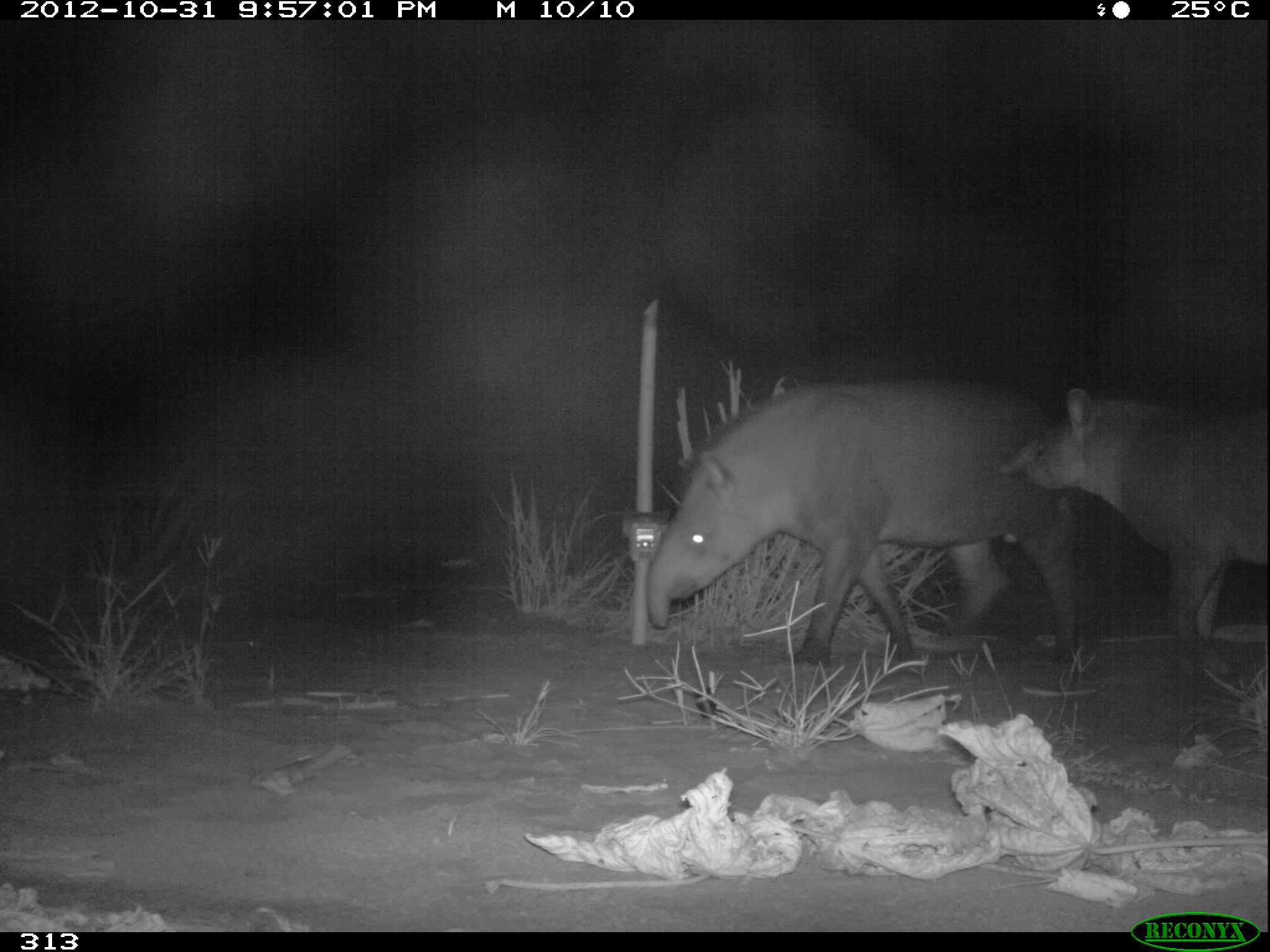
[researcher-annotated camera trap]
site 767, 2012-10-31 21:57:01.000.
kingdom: Animalia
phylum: Chordata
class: Mammalia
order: Perissodactyla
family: Tapiridae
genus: Tapirus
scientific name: Tapirus terrestris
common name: south american tapir